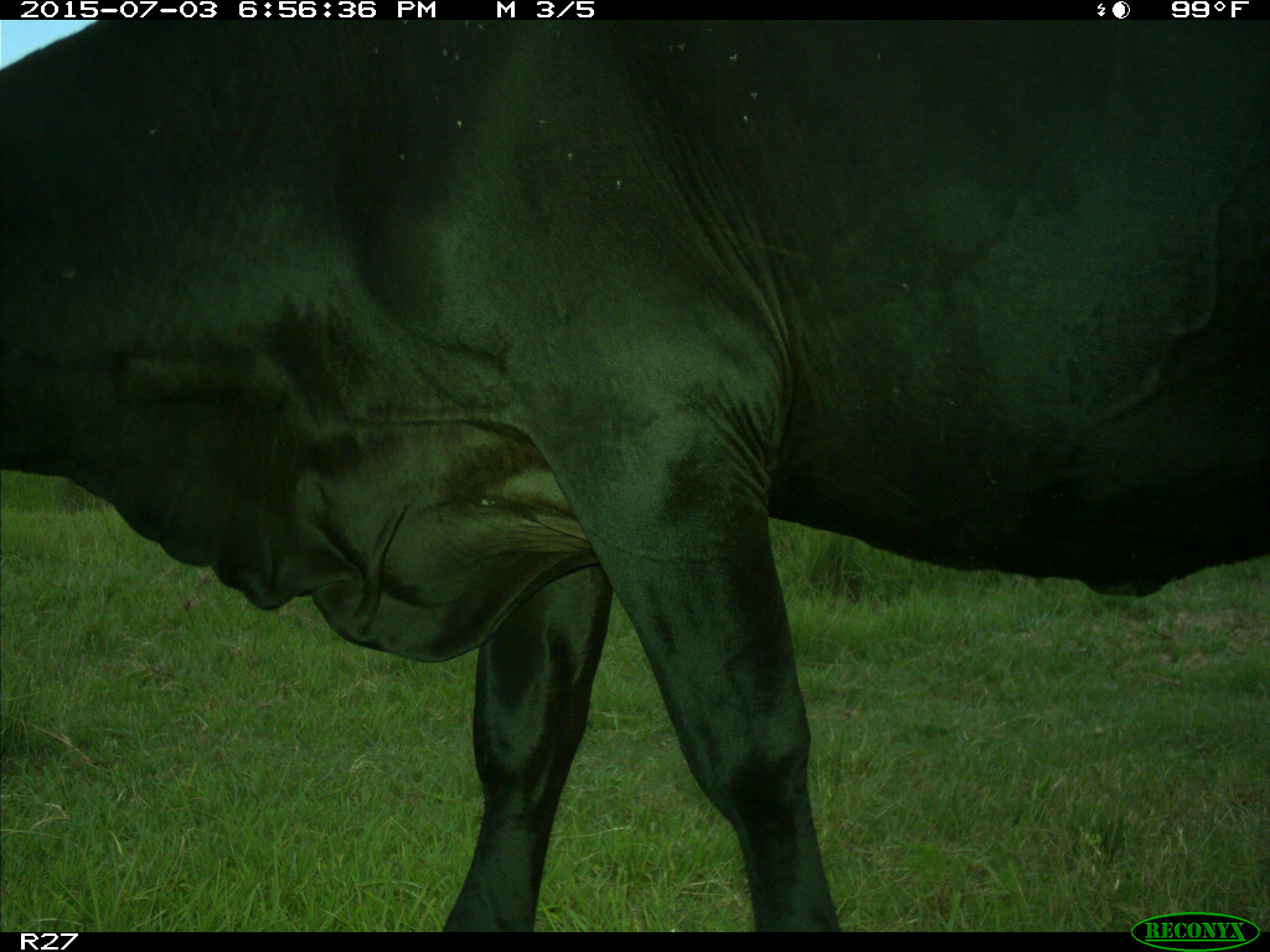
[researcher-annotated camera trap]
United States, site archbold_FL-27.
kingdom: Animalia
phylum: Chordata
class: Mammalia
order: Artiodactyla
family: Bovidae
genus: Bos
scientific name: Bos taurus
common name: domestic cow